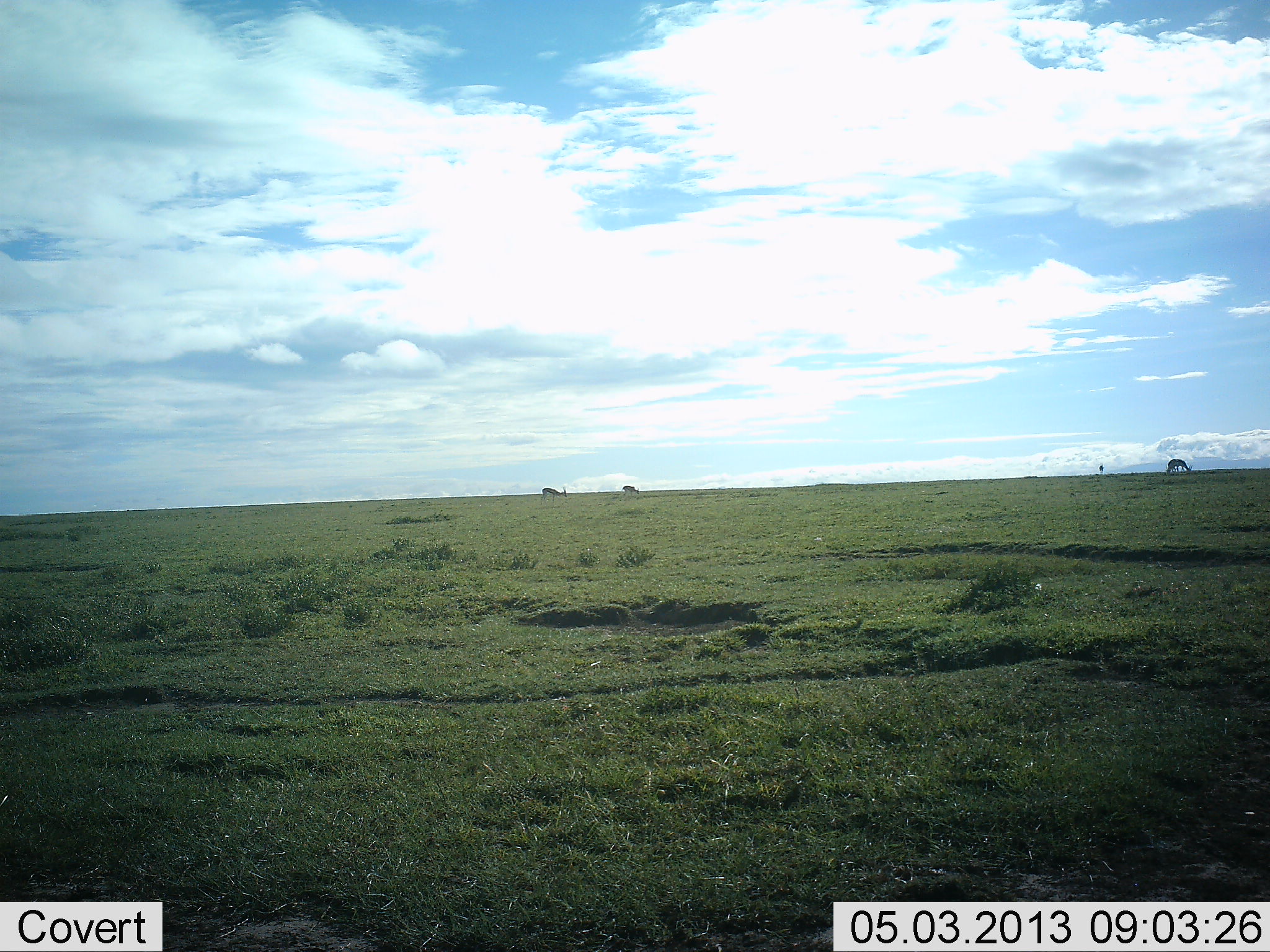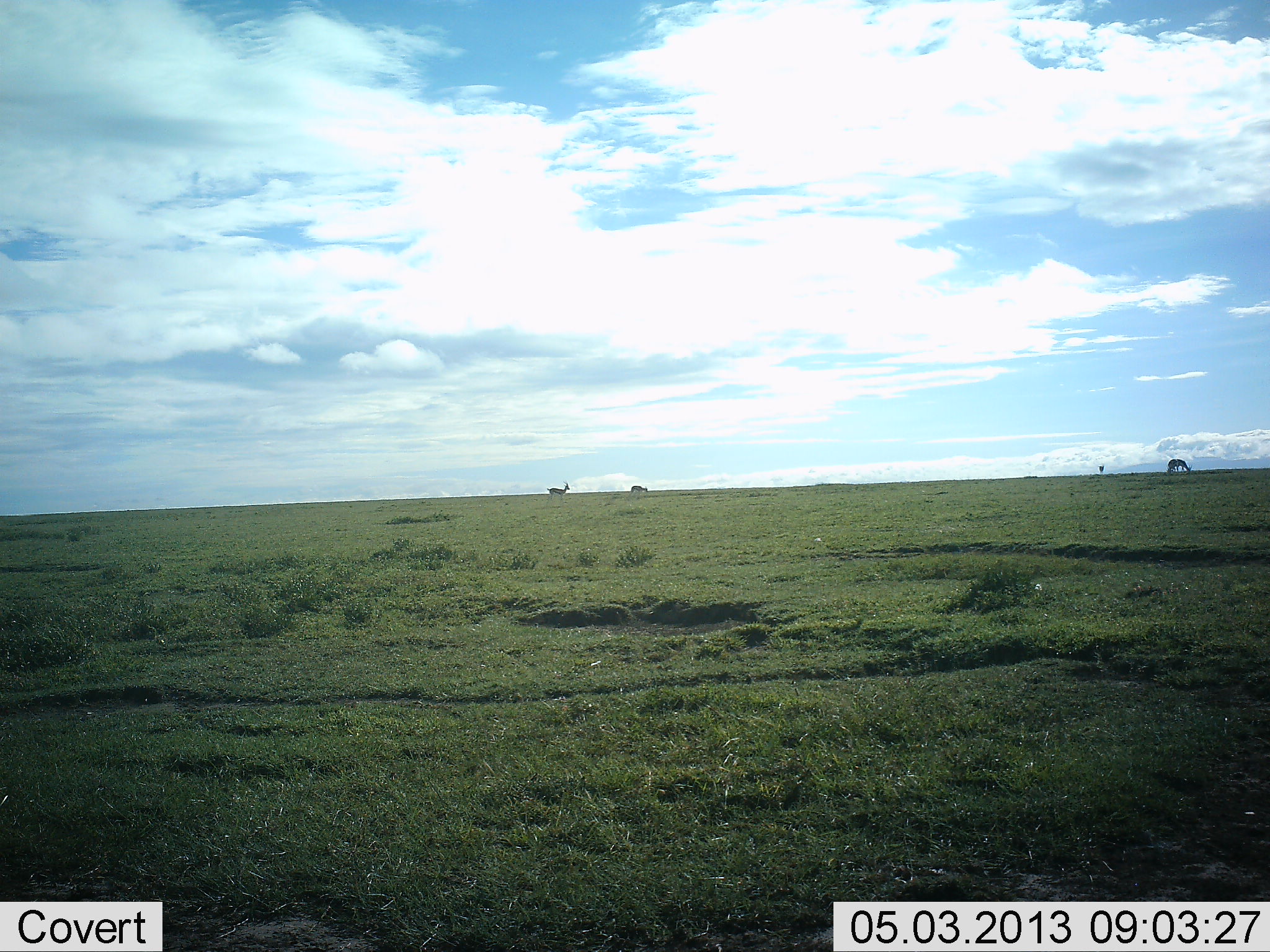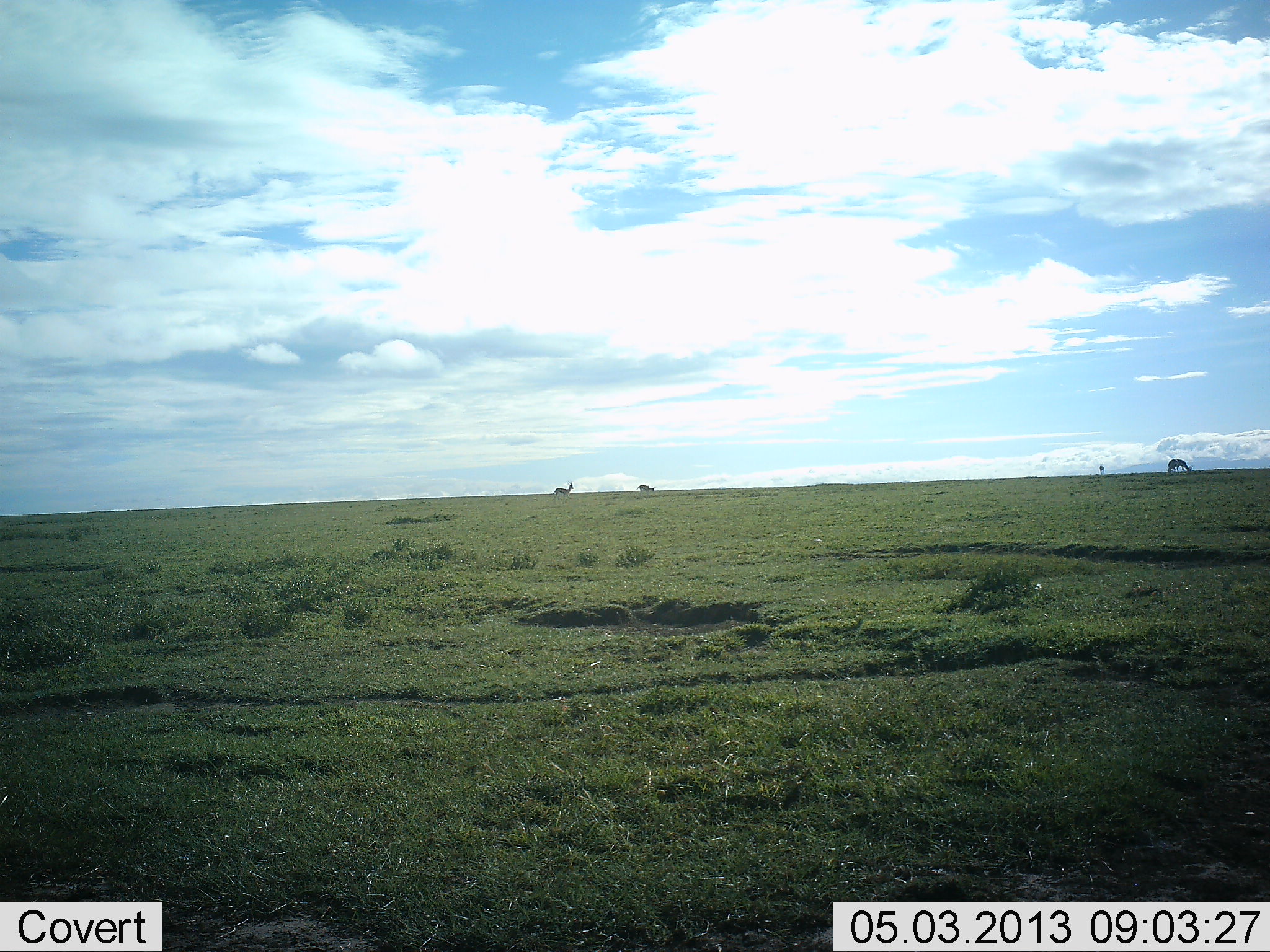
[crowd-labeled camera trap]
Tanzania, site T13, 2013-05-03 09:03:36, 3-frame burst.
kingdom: Animalia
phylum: Chordata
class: Mammalia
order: Artiodactyla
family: Bovidae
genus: Nanger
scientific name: Nanger granti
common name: grant's gazelle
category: gazellegrants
Gazellegrants (grant's gazelle) (Nanger granti), count 3. Behavior (volunteer vote fractions): standing 44%, resting 0%, moving 67%, interacting 0%. Young present (vote fraction): 0%. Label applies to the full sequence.